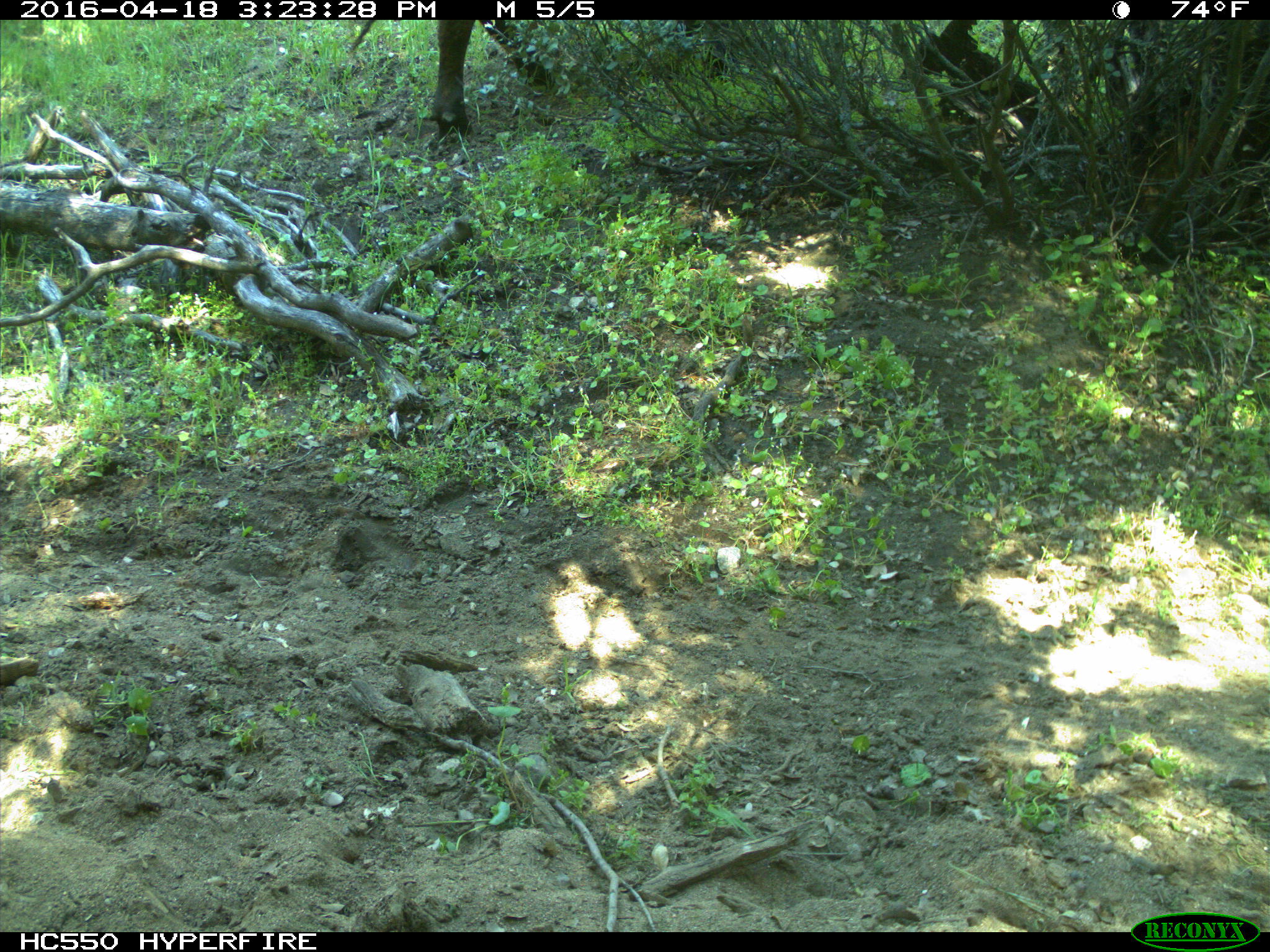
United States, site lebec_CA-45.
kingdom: Animalia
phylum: Chordata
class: Mammalia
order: Artiodactyla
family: Bovidae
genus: Bos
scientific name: Bos taurus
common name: domestic cow